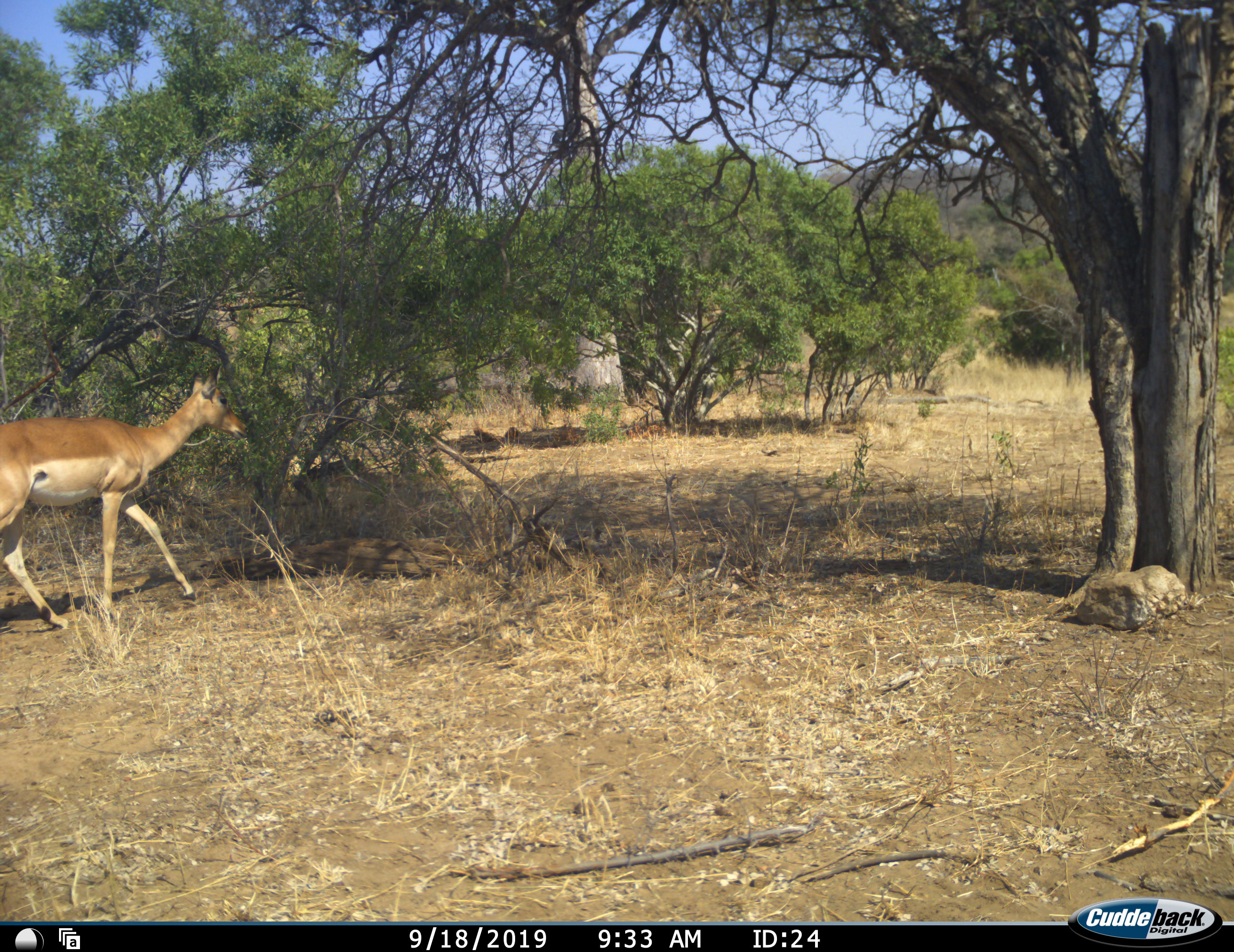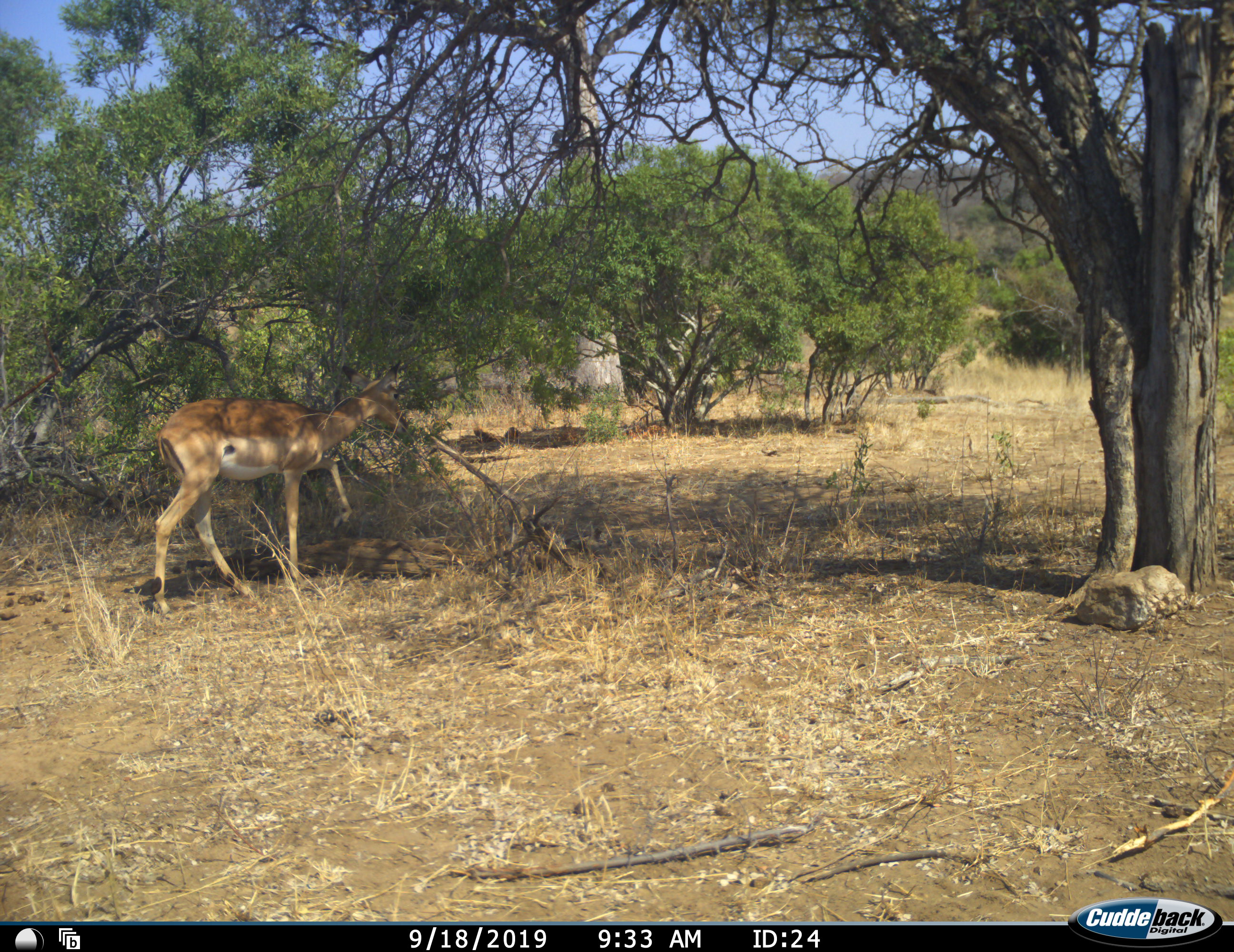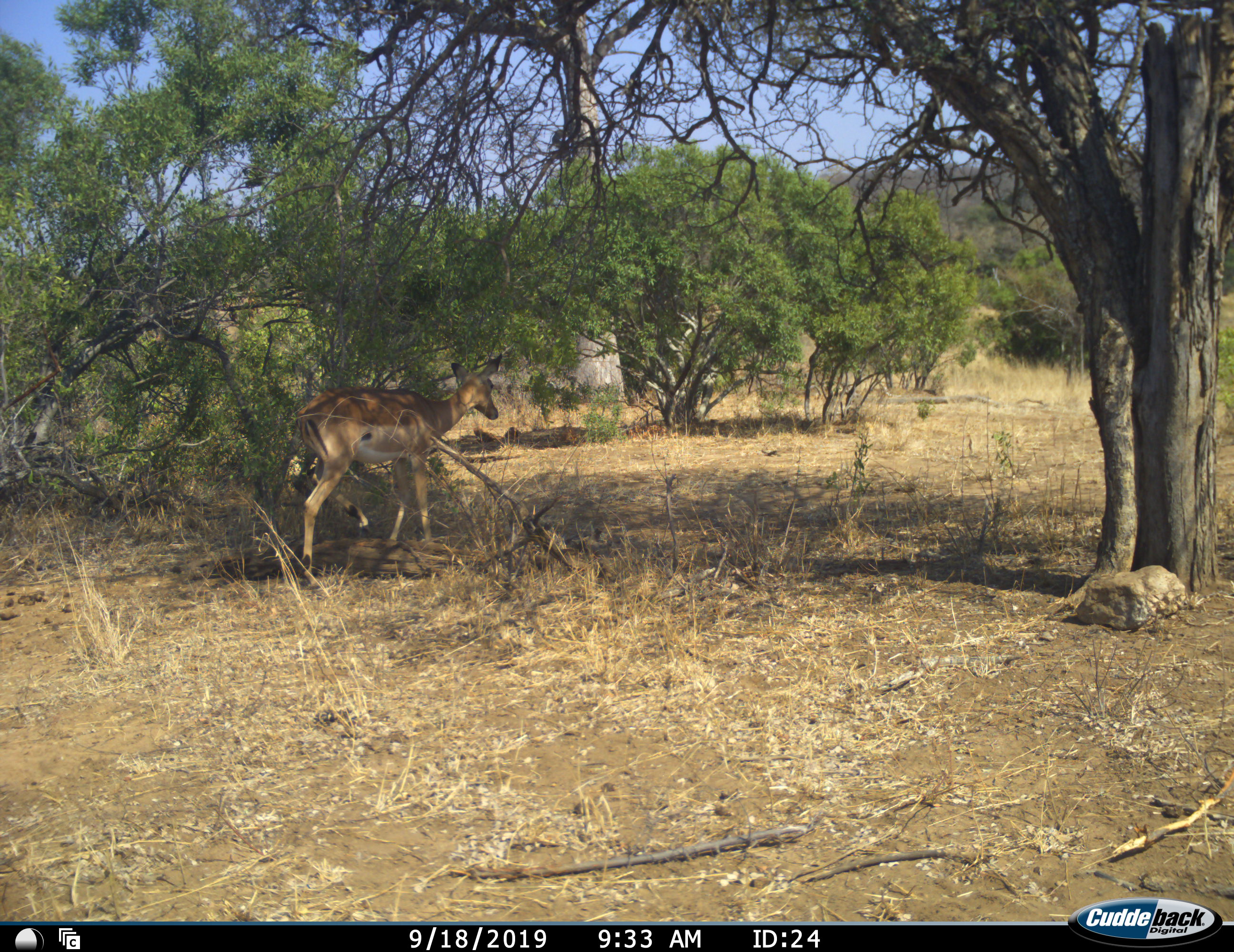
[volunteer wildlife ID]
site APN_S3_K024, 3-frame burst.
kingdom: Animalia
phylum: Chordata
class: Mammalia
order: Artiodactyla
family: Bovidae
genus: Aepyceros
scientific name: Aepyceros melampus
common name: impala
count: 1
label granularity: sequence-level